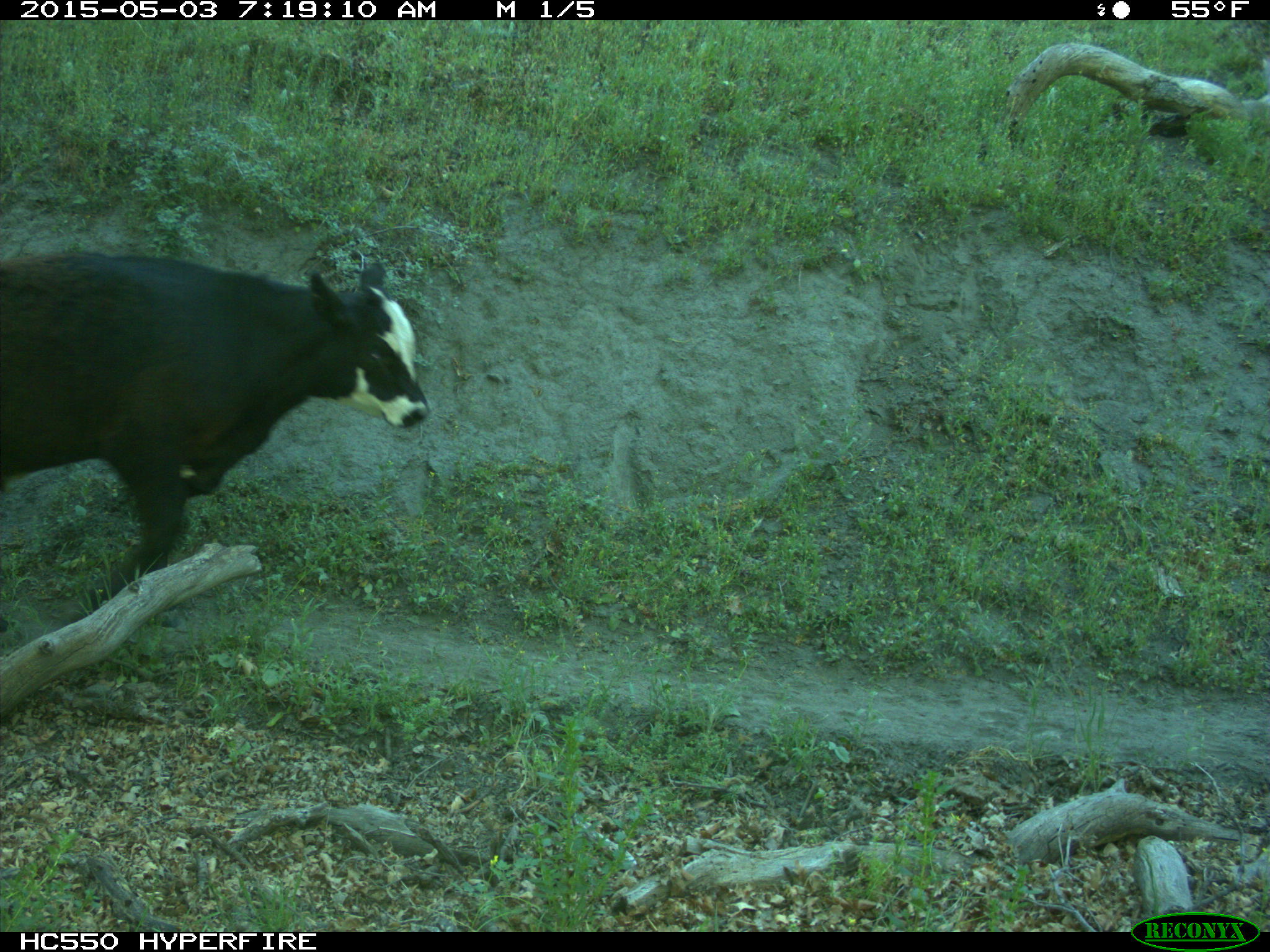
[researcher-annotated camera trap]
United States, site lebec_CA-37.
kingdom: Animalia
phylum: Chordata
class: Mammalia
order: Artiodactyla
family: Bovidae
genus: Bos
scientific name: Bos taurus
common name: domestic cow